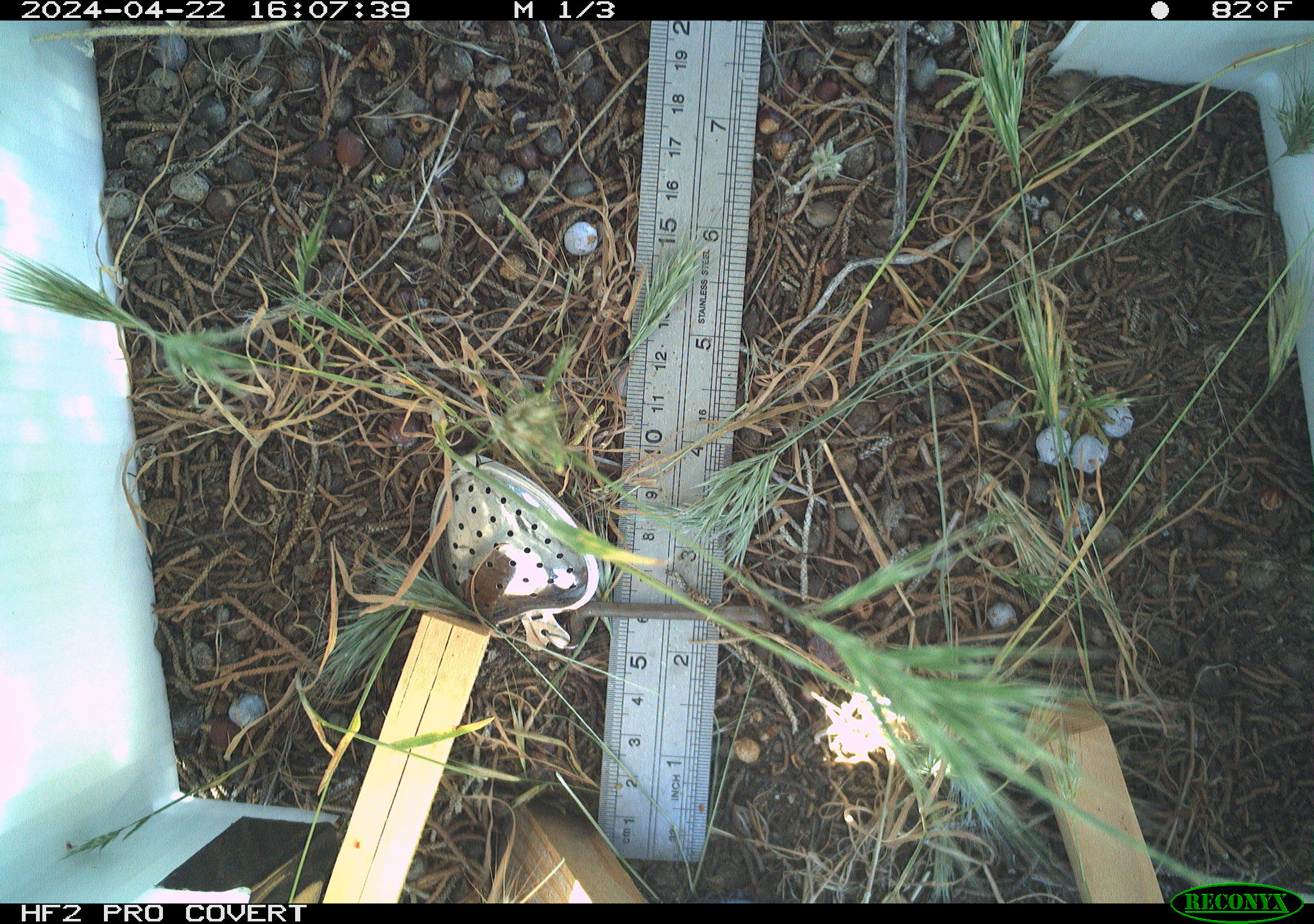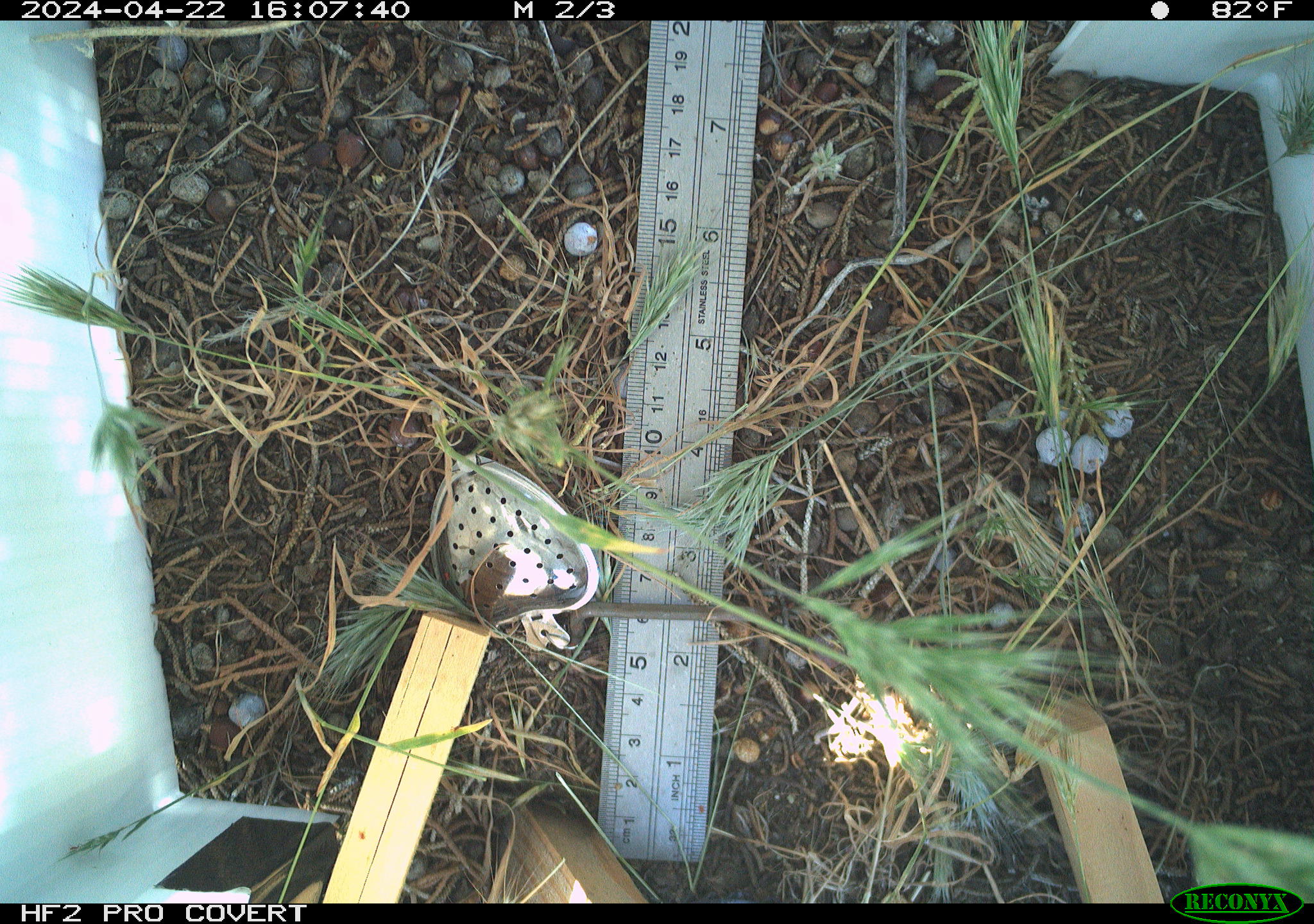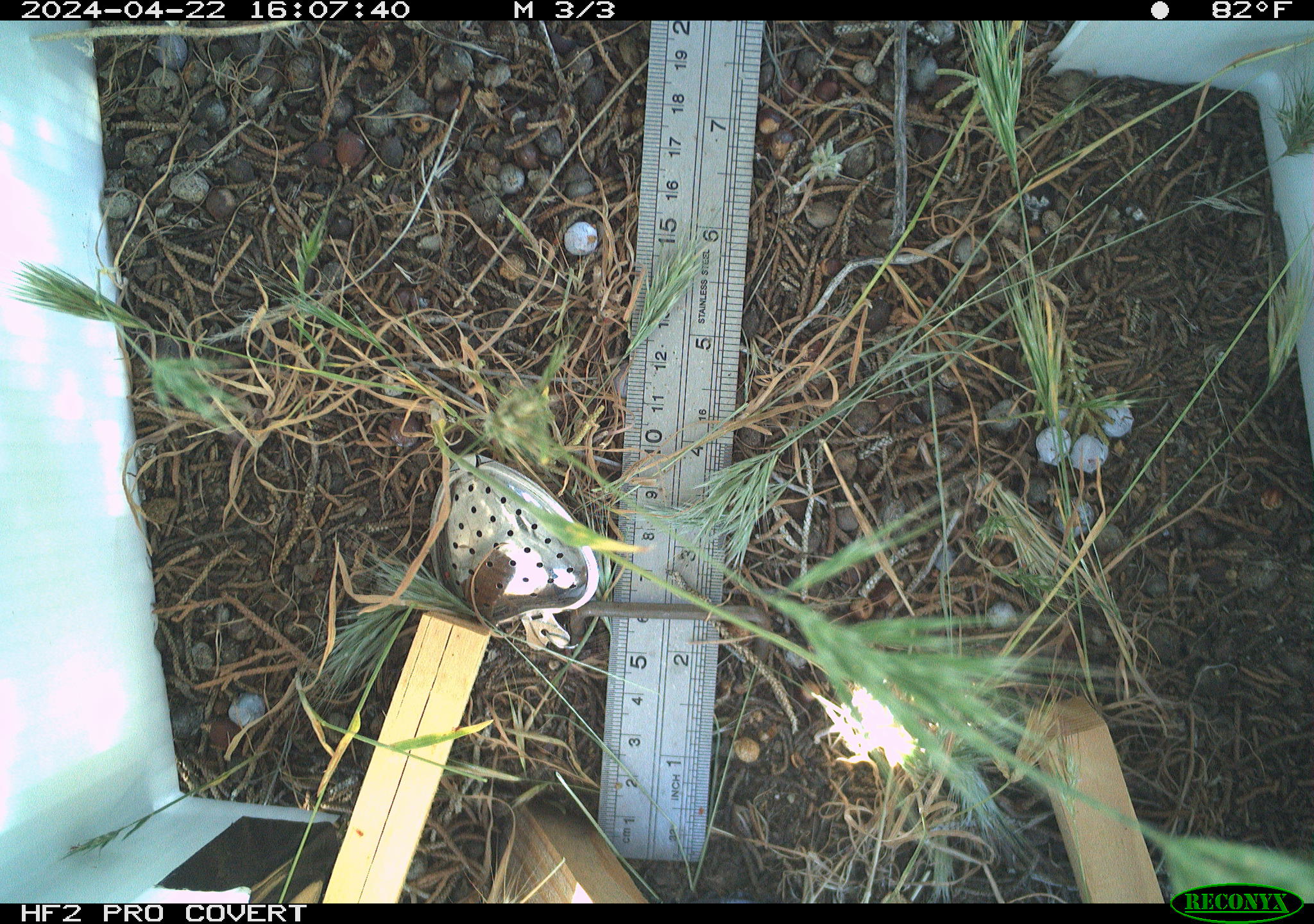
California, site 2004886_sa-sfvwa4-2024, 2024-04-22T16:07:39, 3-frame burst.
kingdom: Animalia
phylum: Arthropoda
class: Insecta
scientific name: Insecta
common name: insect